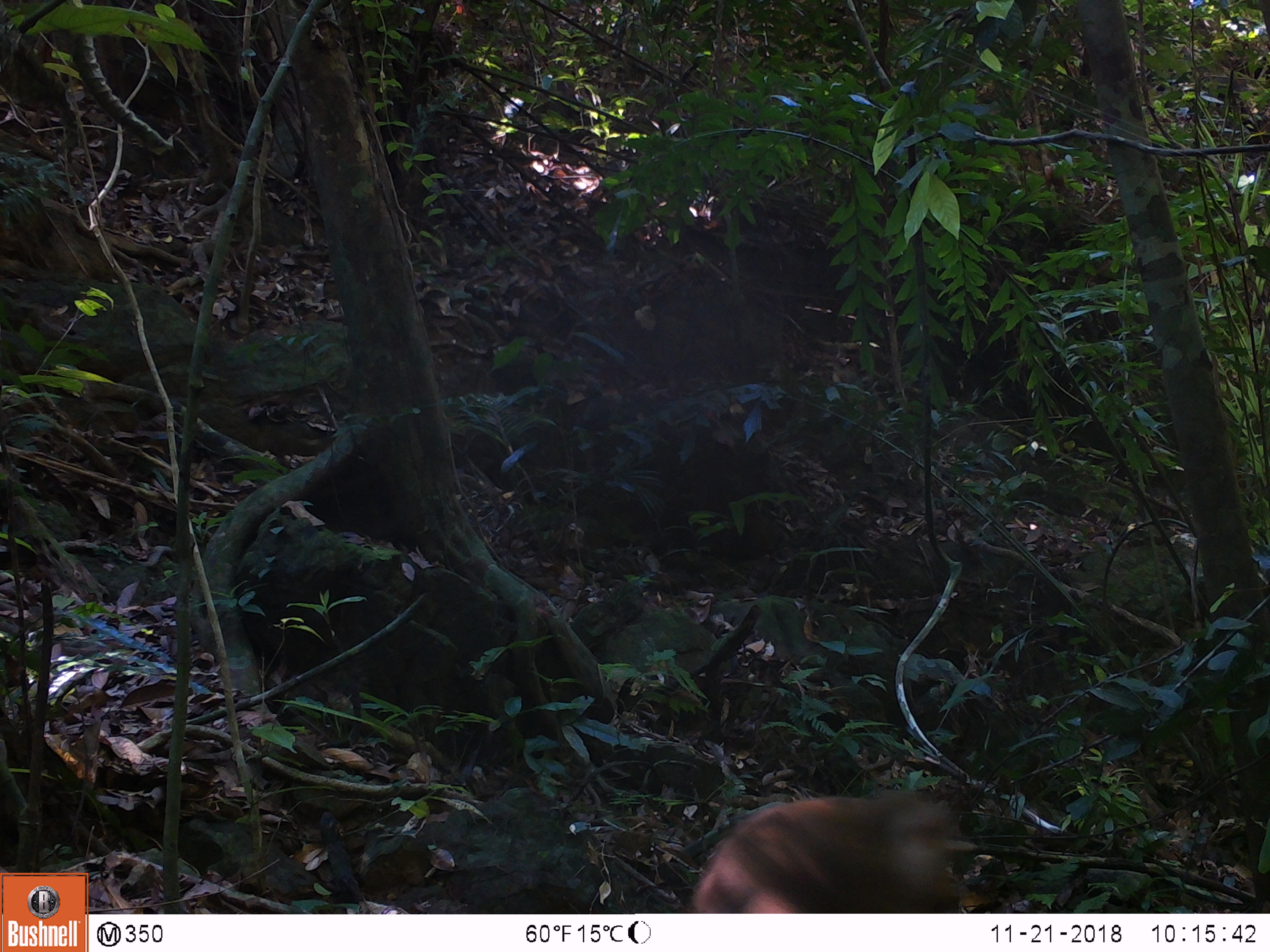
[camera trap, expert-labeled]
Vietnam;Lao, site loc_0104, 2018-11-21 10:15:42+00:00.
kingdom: Animalia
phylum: Chordata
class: Mammalia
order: Primates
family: Cercopithecidae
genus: Macaca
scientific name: Macaca nemestrina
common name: pig-tailed macaque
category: pig tailed macaque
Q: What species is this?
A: Pig tailed macaque (pig-tailed macaque) (Macaca nemestrina).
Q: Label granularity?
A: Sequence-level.